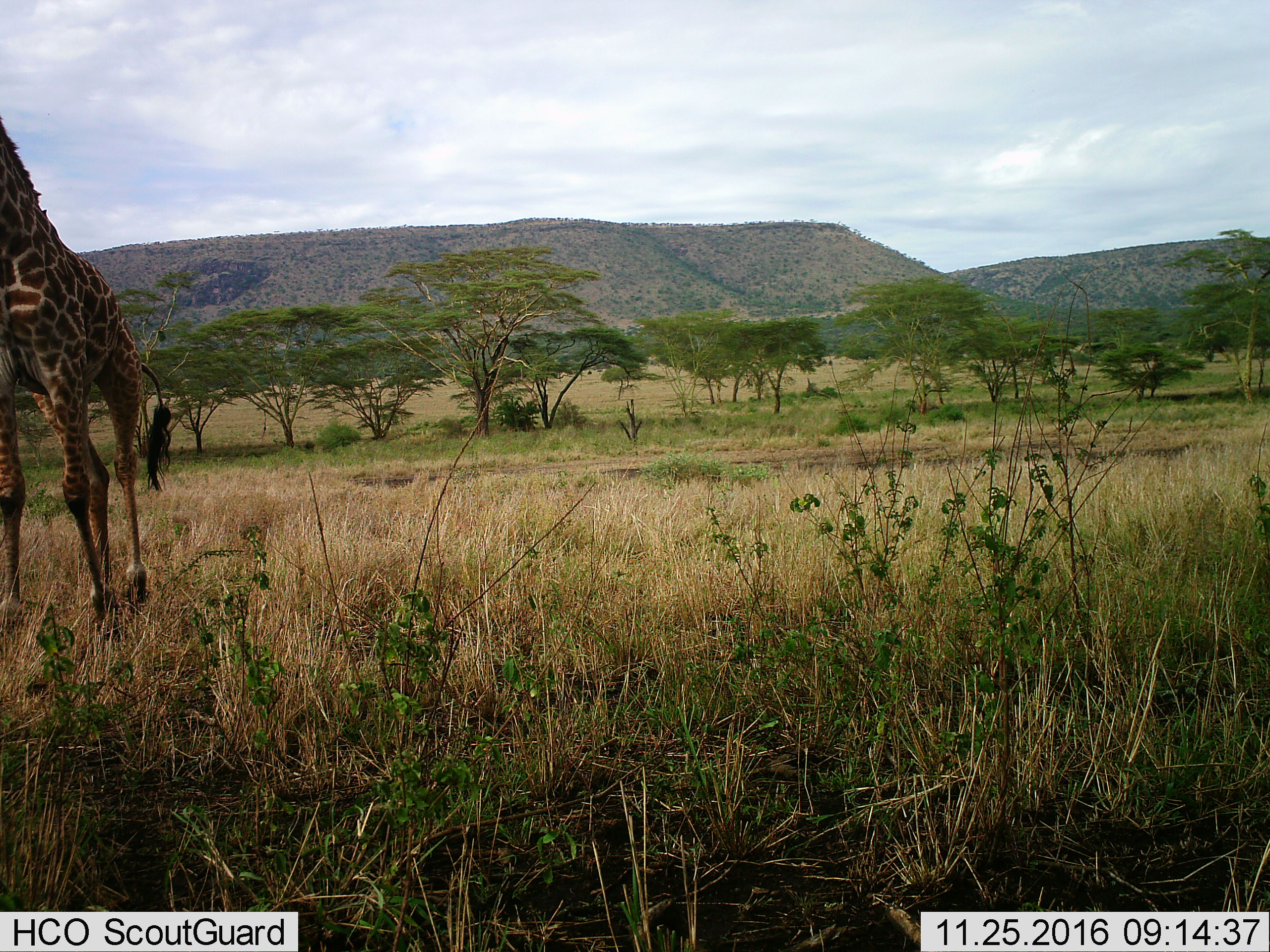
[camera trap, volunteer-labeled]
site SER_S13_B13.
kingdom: Animalia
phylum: Chordata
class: Mammalia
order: Artiodactyla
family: Giraffidae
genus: Giraffa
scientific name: Giraffa camelopardalis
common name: giraffe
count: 1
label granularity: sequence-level